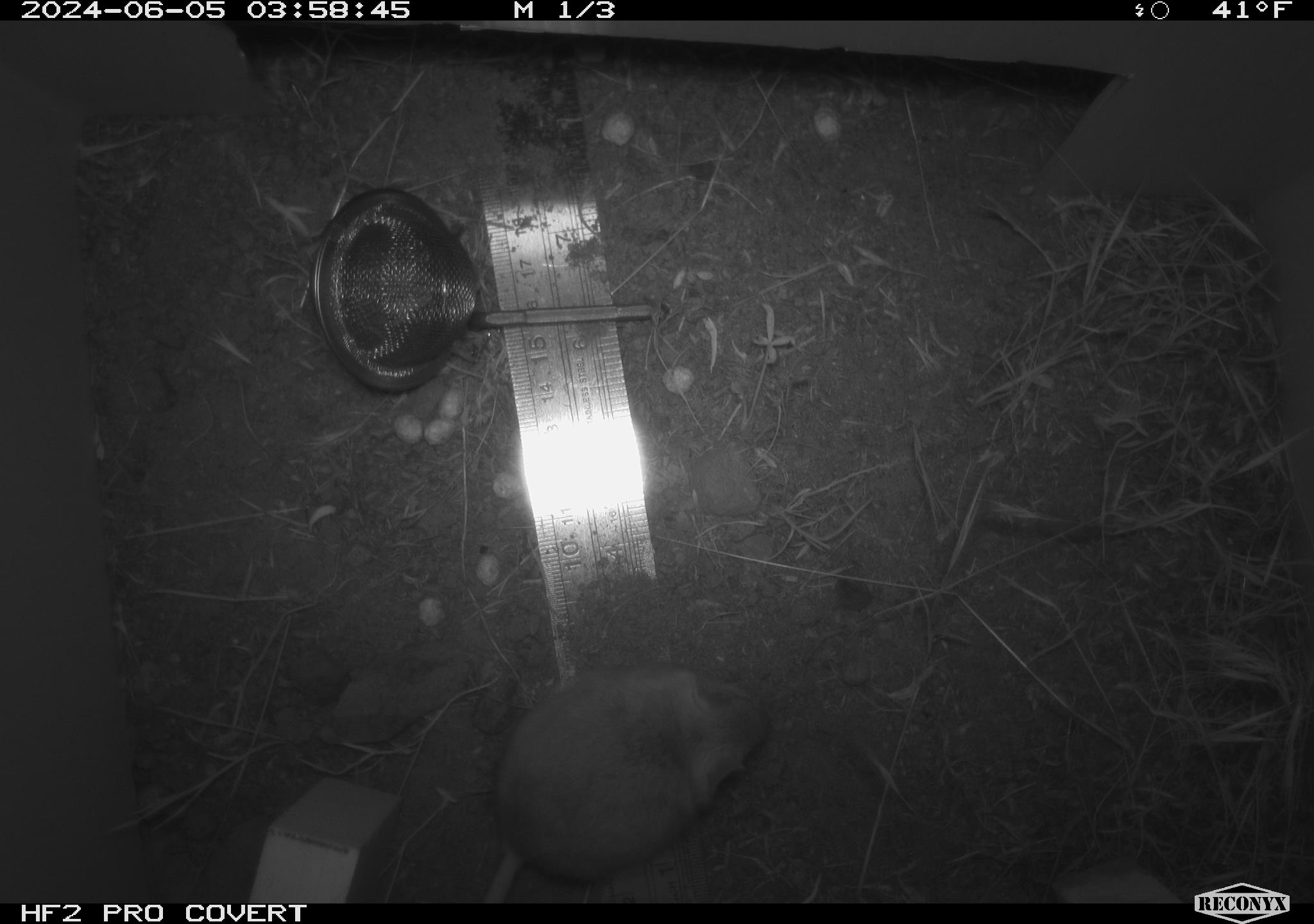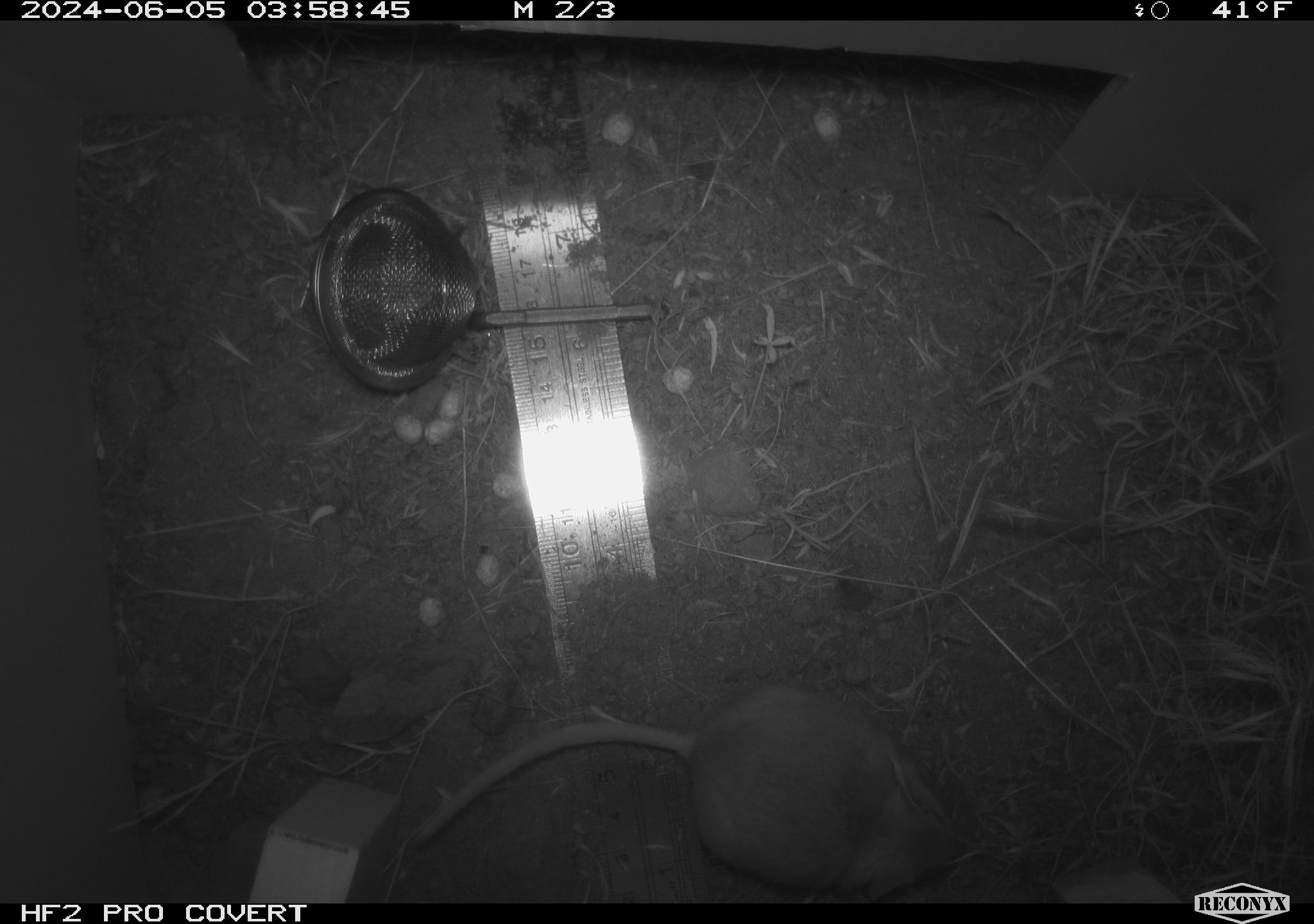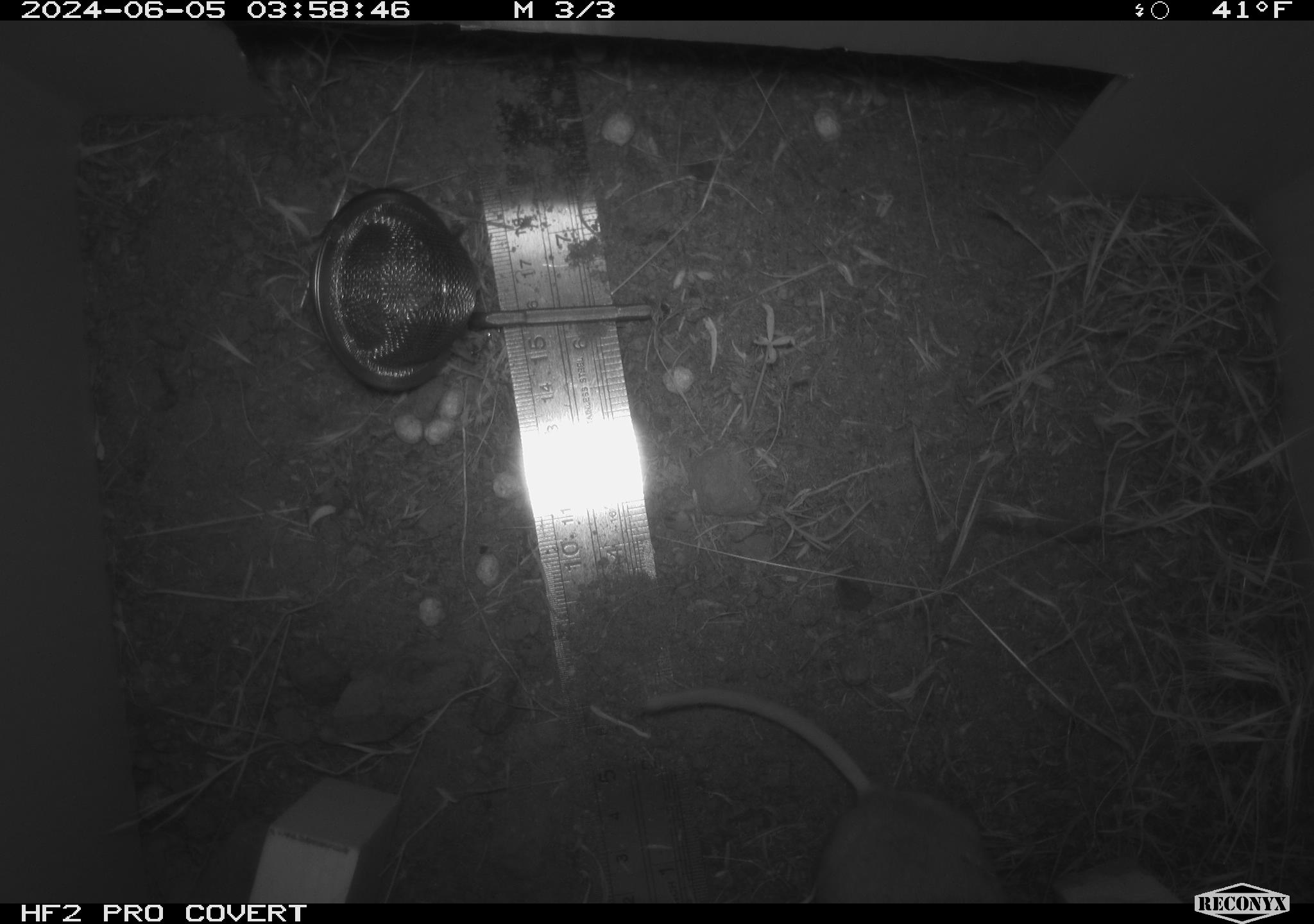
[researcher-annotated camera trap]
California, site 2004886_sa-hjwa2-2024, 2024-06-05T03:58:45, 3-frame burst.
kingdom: Animalia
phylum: Chordata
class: Mammalia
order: Rodentia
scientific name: Rodentia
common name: rodent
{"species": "rodent (Rodentia)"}